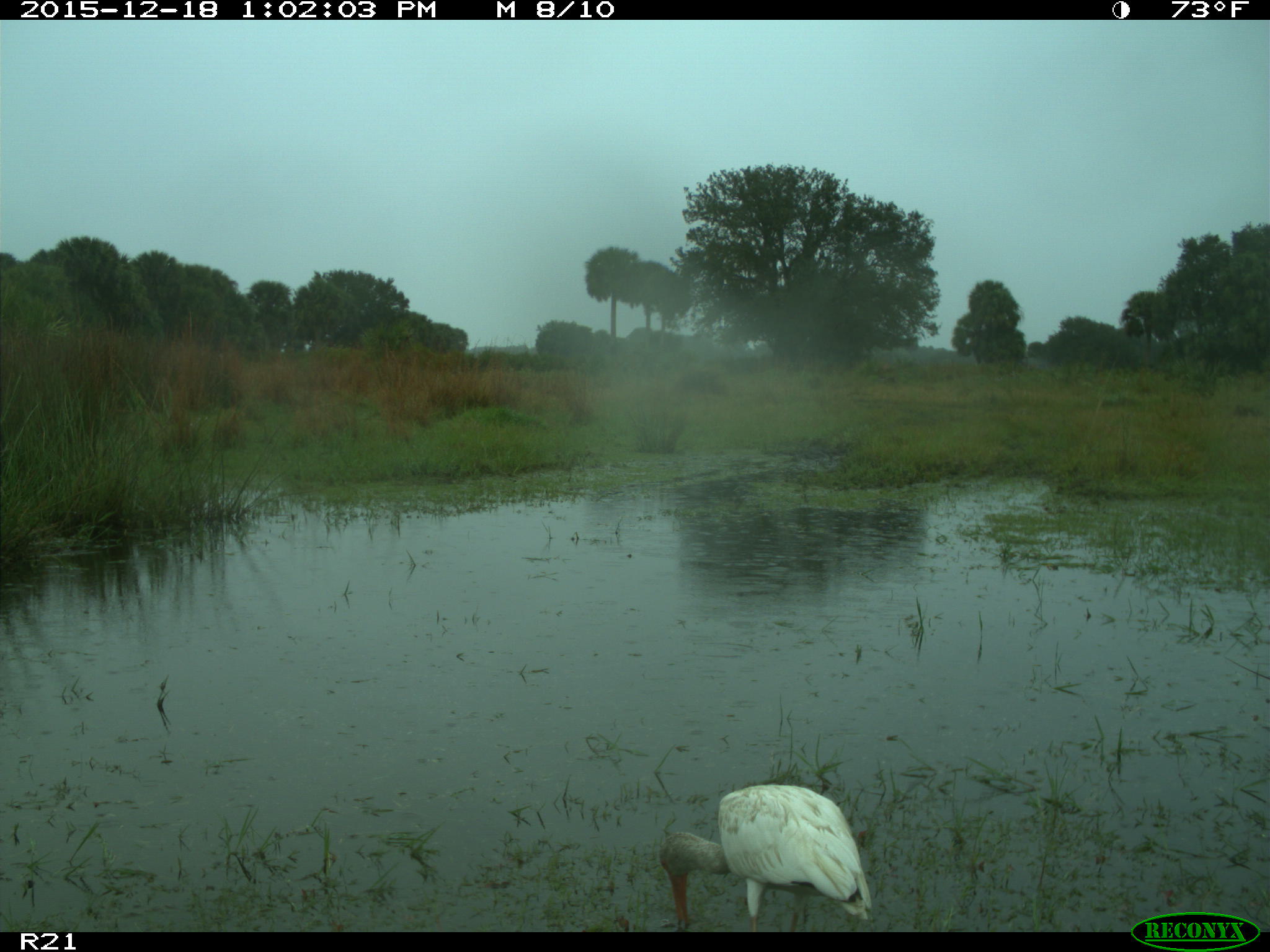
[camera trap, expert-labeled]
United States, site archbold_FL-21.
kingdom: Animalia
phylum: Chordata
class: Aves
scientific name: Aves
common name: birds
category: unidentified bird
Unidentified bird (birds) (Aves).